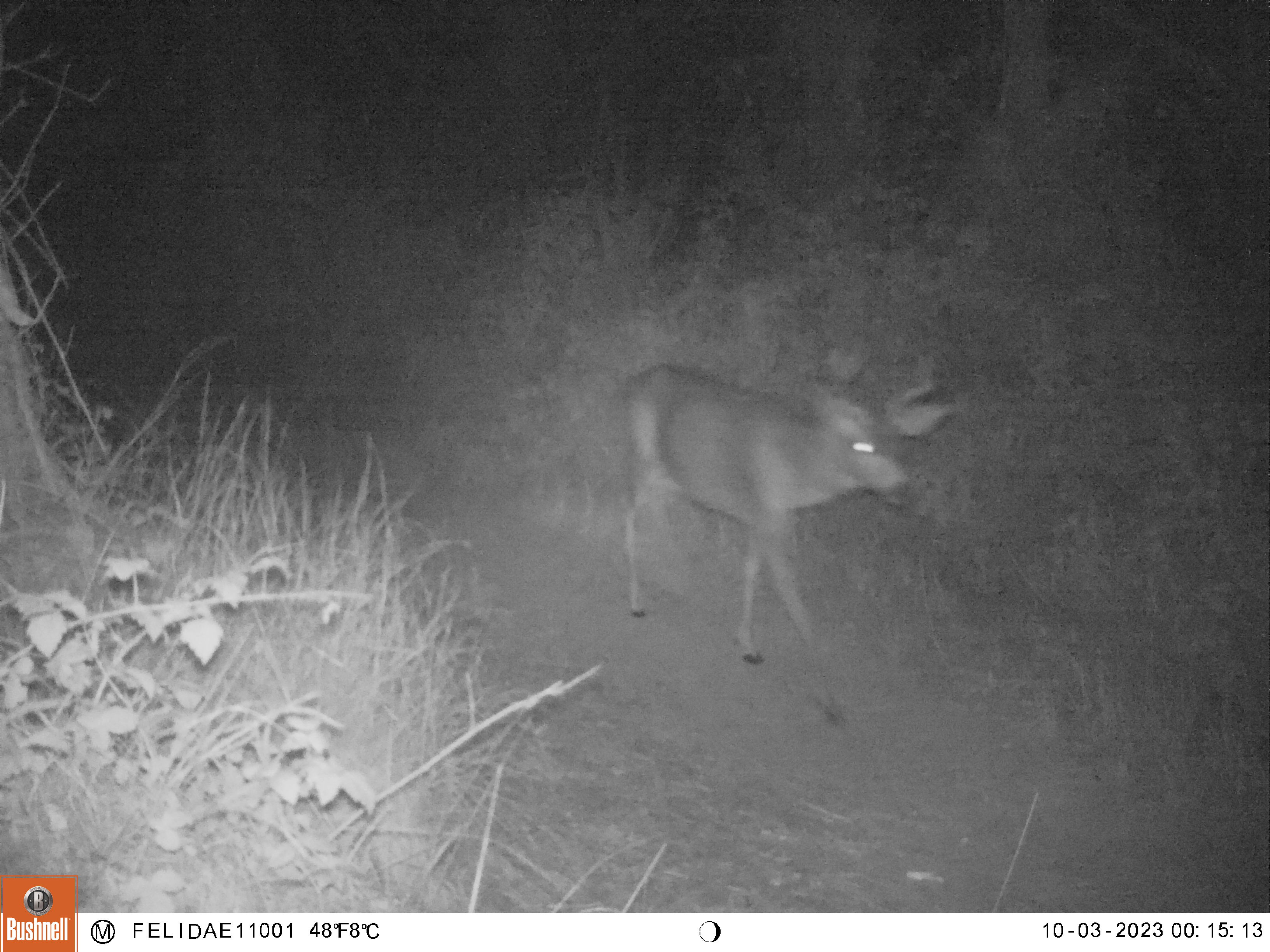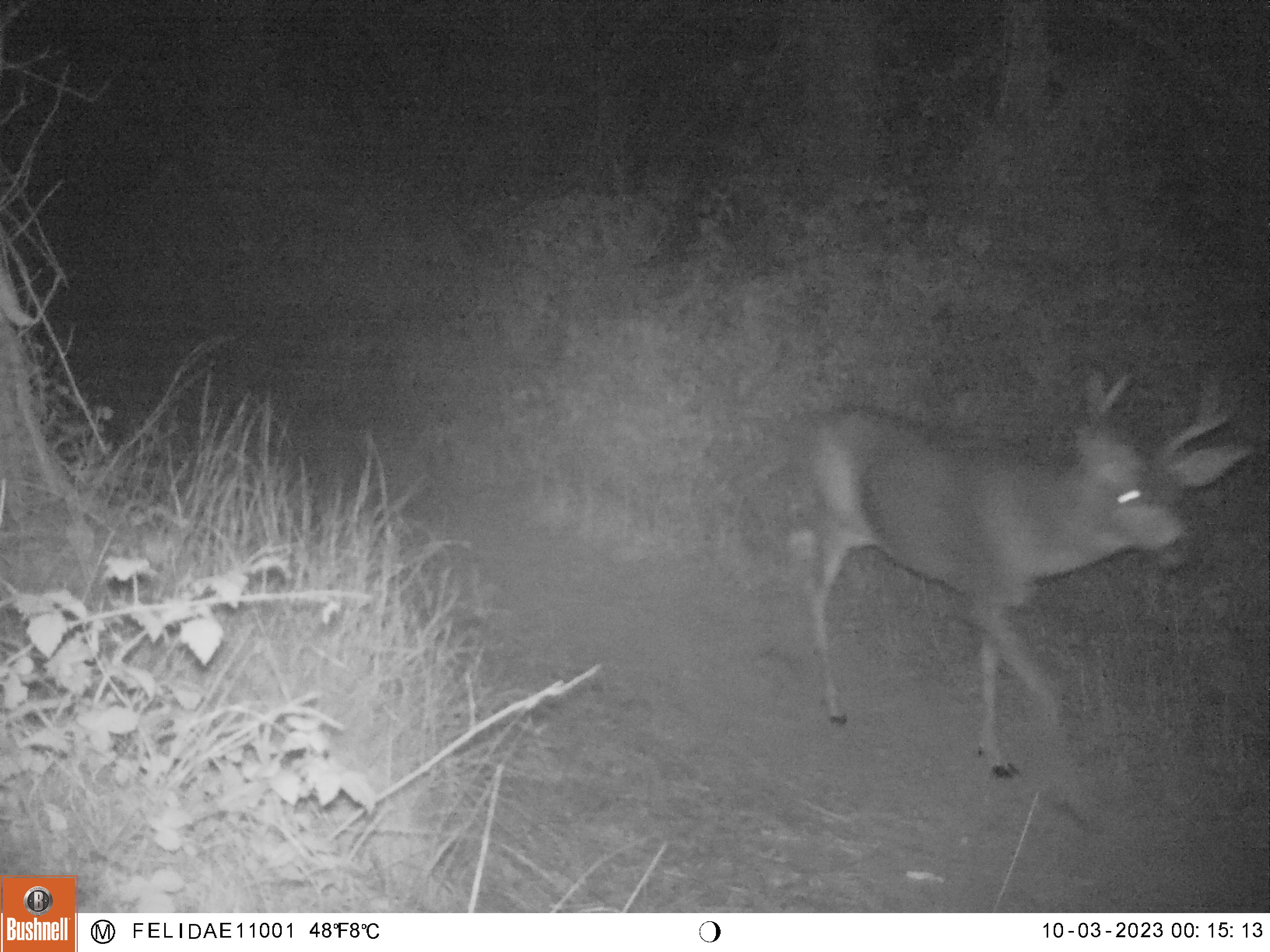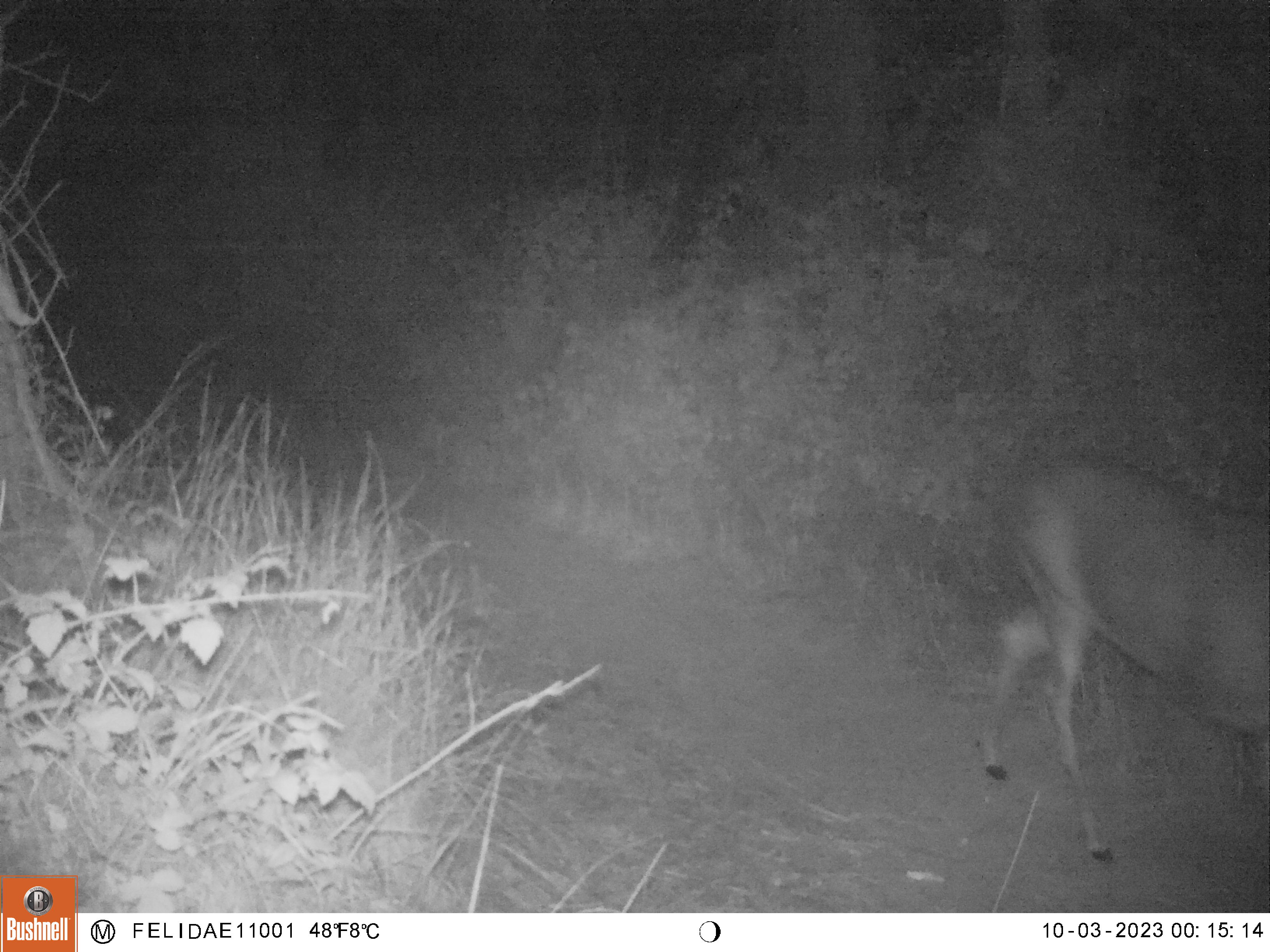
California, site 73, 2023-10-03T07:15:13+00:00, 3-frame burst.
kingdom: Animalia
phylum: Chordata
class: Mammalia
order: Artiodactyla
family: Cervidae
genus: Odocoileus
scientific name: Odocoileus hemionus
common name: mule deer